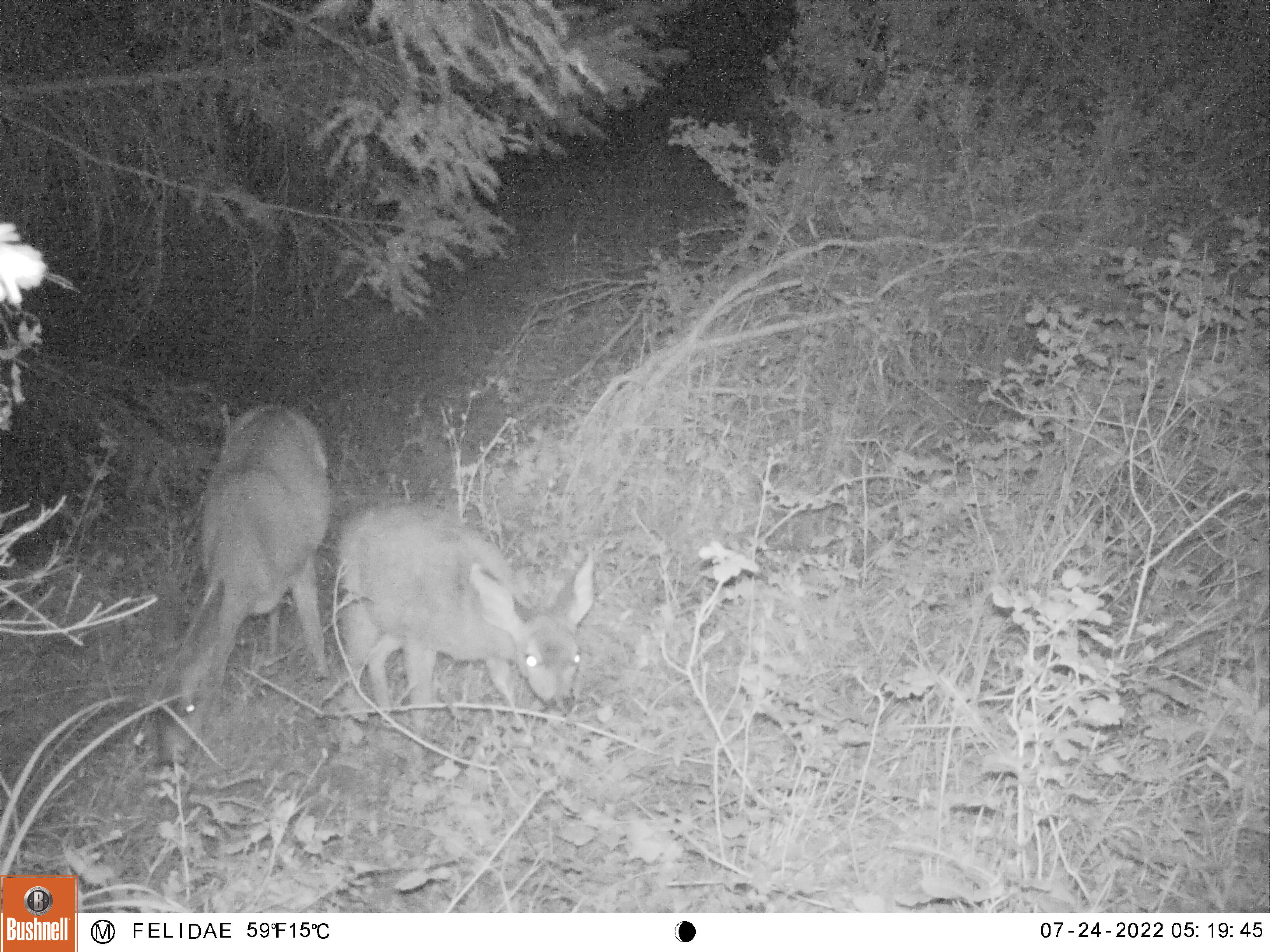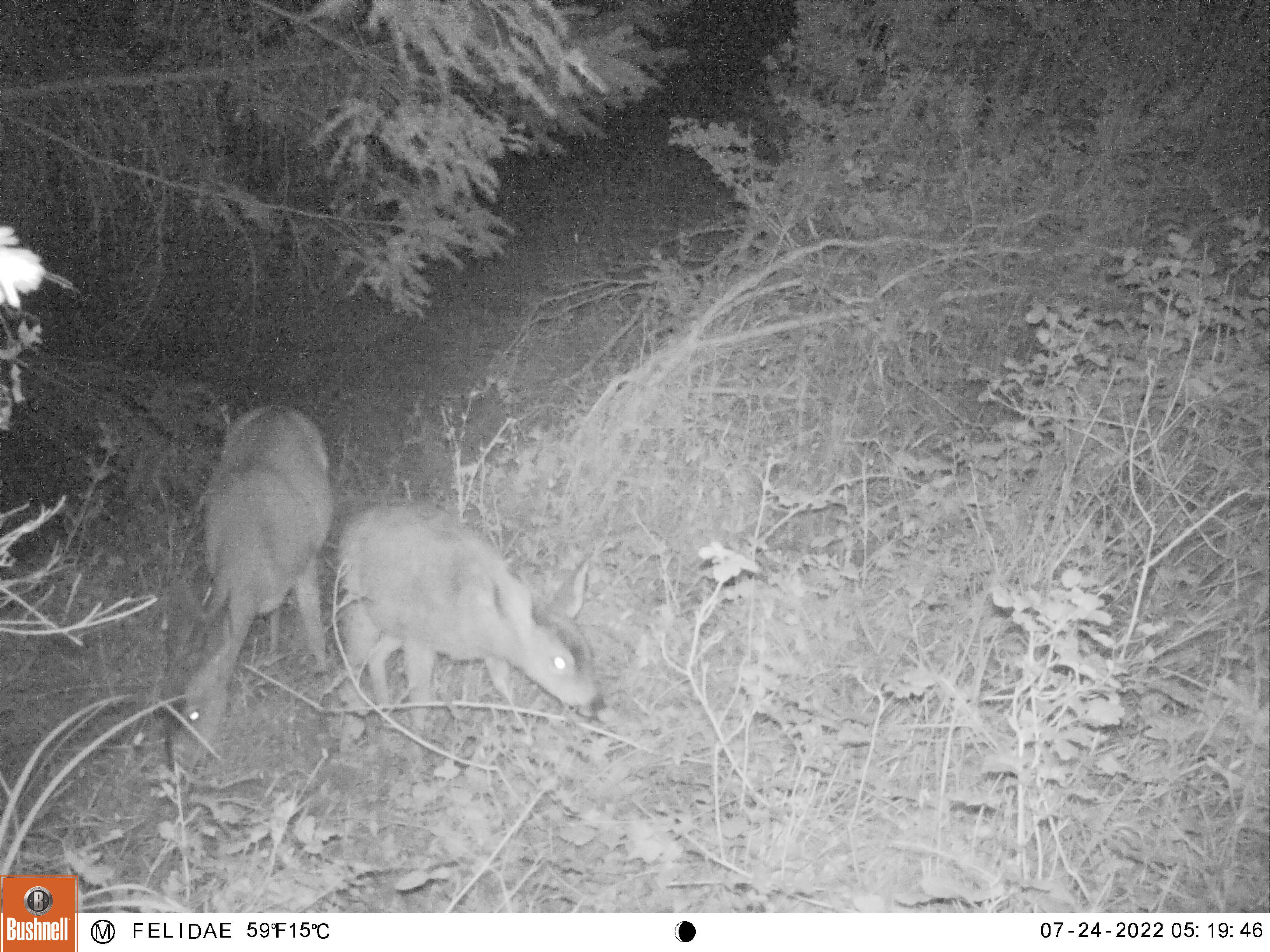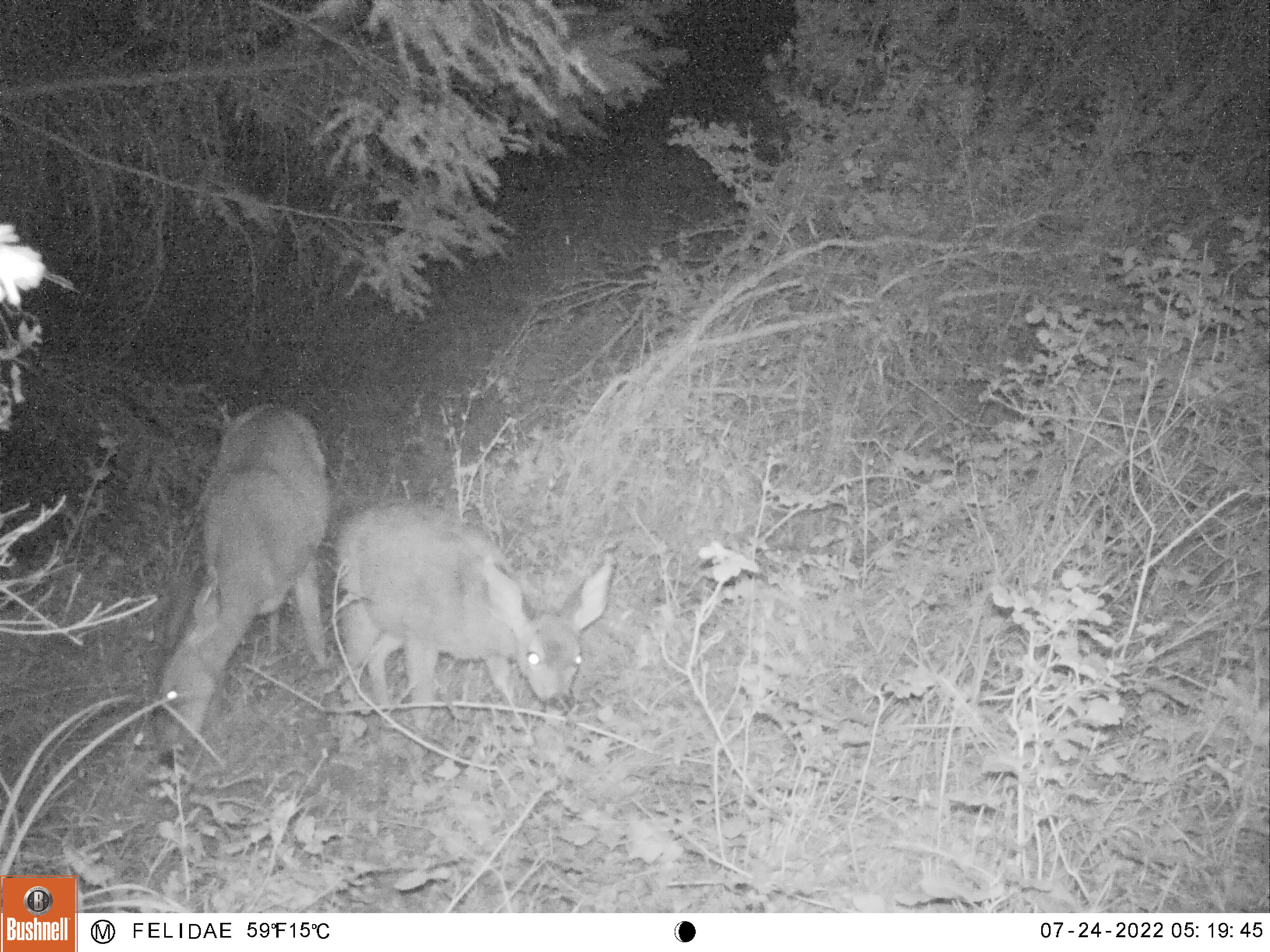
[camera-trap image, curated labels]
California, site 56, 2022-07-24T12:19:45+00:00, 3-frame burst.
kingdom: Animalia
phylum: Chordata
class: Mammalia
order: Artiodactyla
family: Cervidae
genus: Odocoileus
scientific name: Odocoileus hemionus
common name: mule deer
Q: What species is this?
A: Mule deer (Odocoileus hemionus).